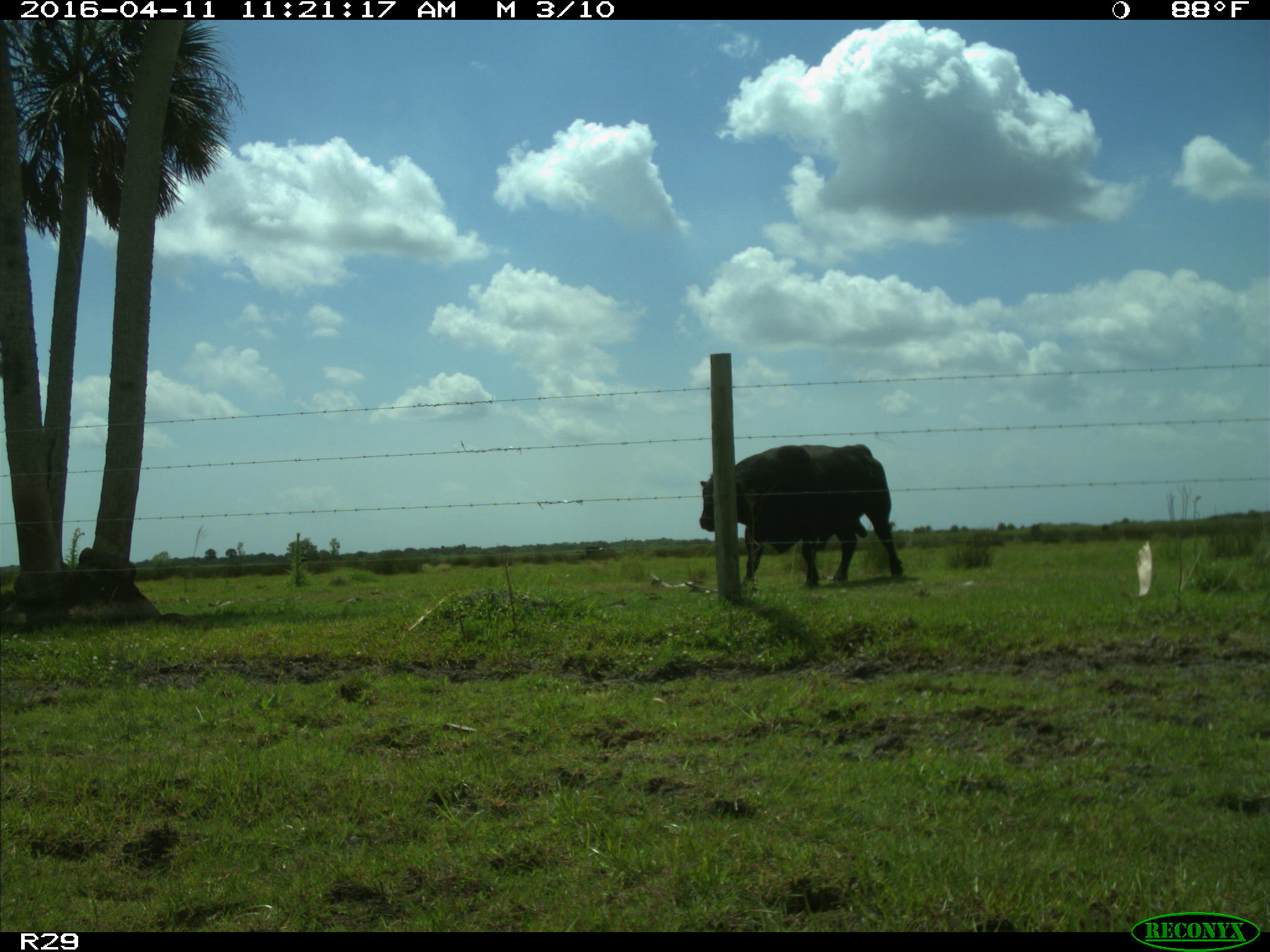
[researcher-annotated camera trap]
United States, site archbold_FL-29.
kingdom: Animalia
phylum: Chordata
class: Mammalia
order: Artiodactyla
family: Bovidae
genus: Bos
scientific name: Bos taurus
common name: domestic cow